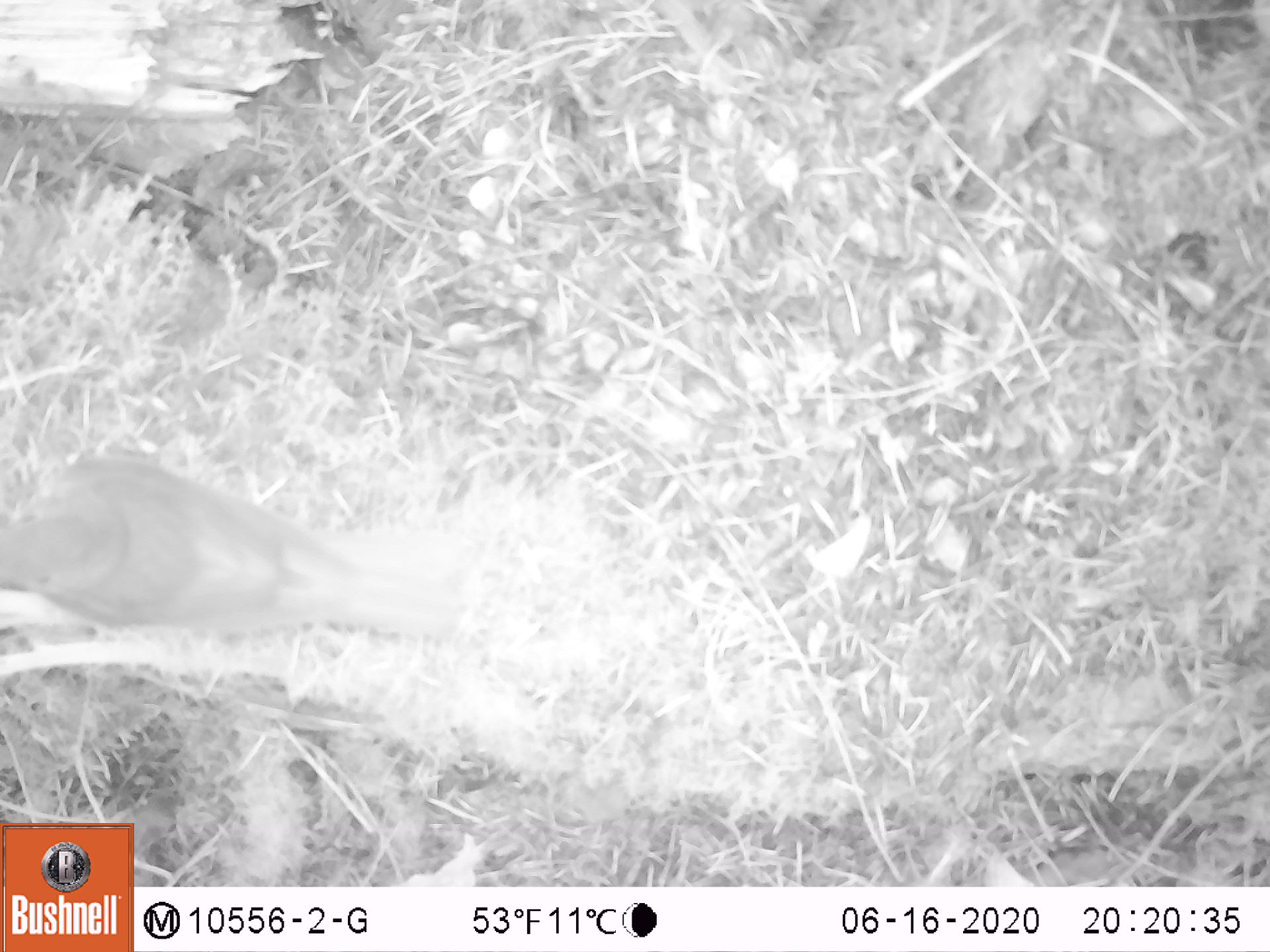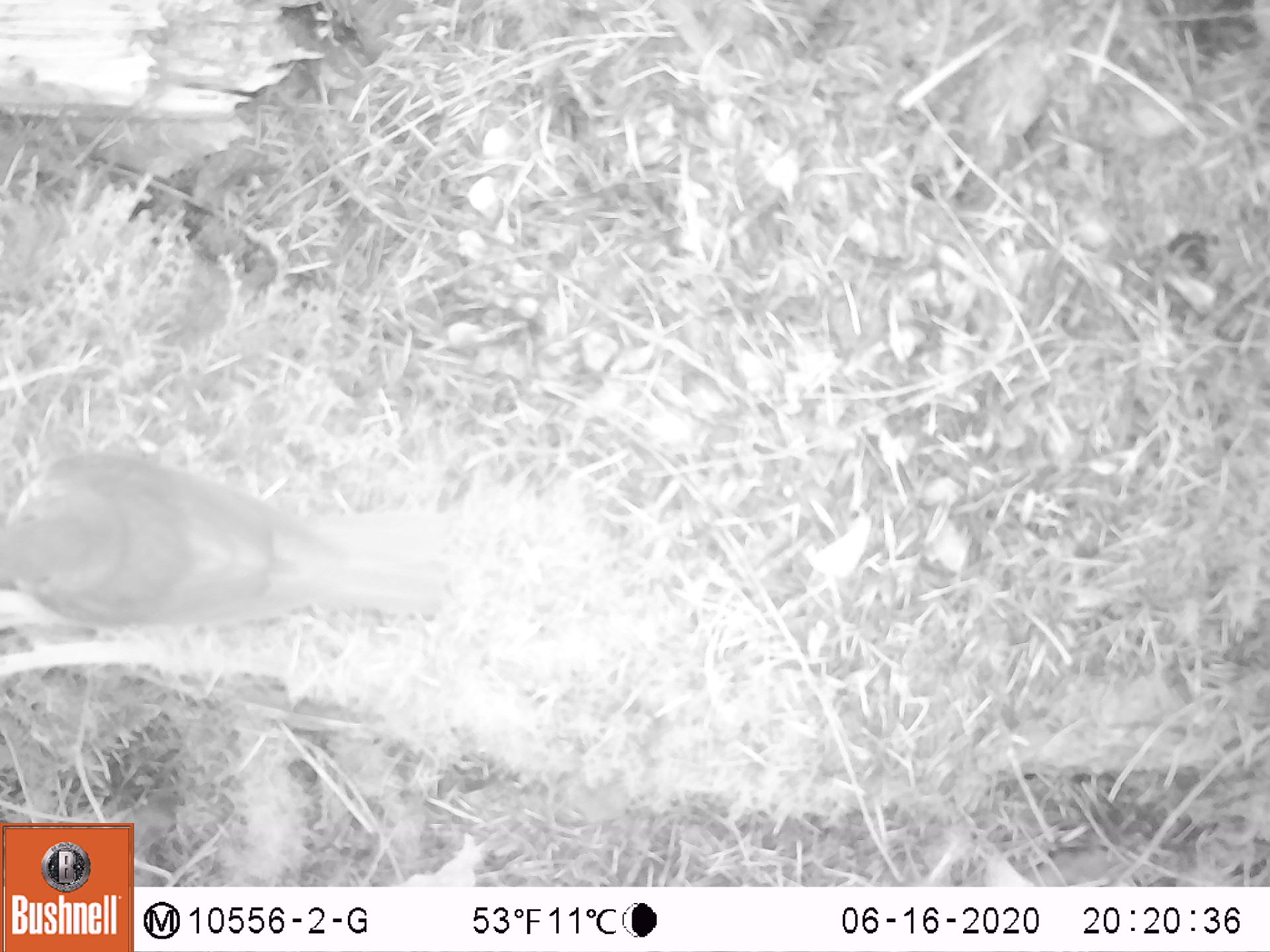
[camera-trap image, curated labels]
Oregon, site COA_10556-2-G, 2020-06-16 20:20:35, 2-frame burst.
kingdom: Animalia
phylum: Chordata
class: Aves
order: Passeriformes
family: Turdidae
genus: Catharus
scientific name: Catharus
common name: brown thrushes and nightingale-thrushes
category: catharus species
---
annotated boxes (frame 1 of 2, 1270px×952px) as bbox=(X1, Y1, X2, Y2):
catharus species: bbox=(0, 449, 461, 641)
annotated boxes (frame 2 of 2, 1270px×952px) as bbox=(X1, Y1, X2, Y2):
catharus species: bbox=(2, 454, 454, 625)